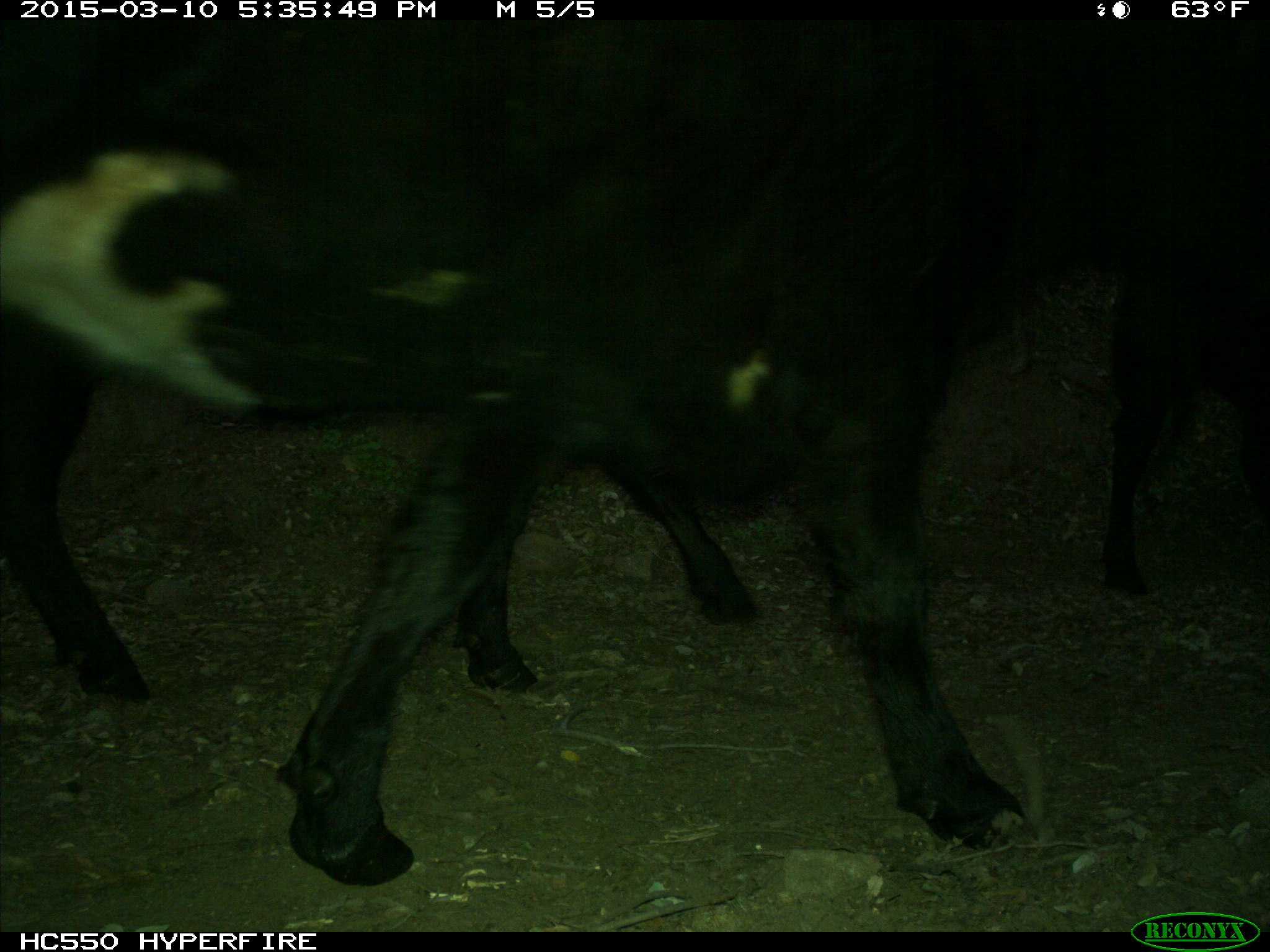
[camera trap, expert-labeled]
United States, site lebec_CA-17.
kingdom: Animalia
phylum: Chordata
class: Mammalia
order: Artiodactyla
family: Bovidae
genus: Bos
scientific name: Bos taurus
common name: domestic cow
Bos taurus (domestic cow).